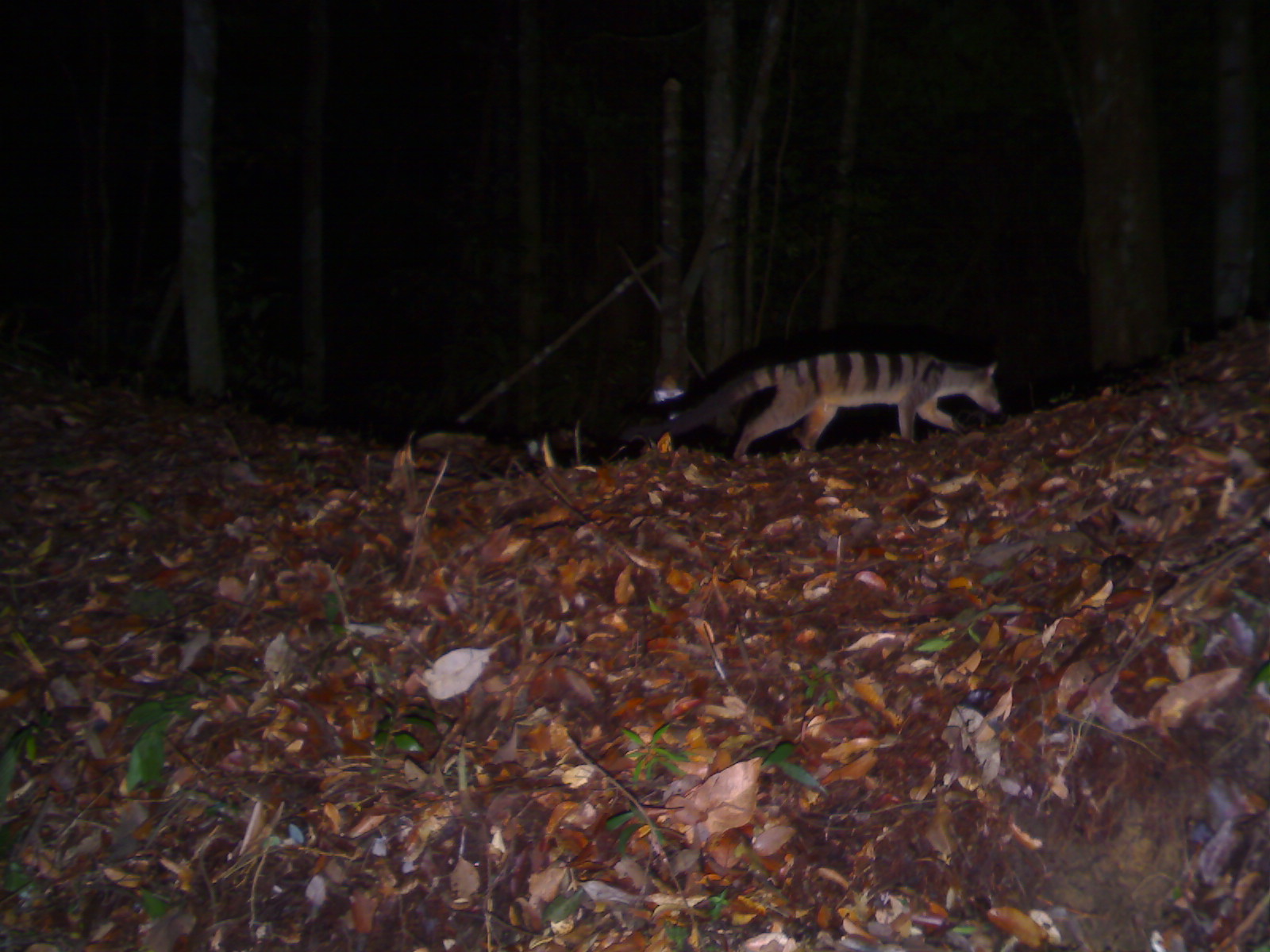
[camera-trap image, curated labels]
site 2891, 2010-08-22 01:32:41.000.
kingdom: Animalia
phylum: Chordata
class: Mammalia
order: Carnivora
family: Viverridae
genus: Hemigalus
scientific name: Hemigalus derbyanus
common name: banded civet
Hemigalus derbyanus (banded civet), count 1.